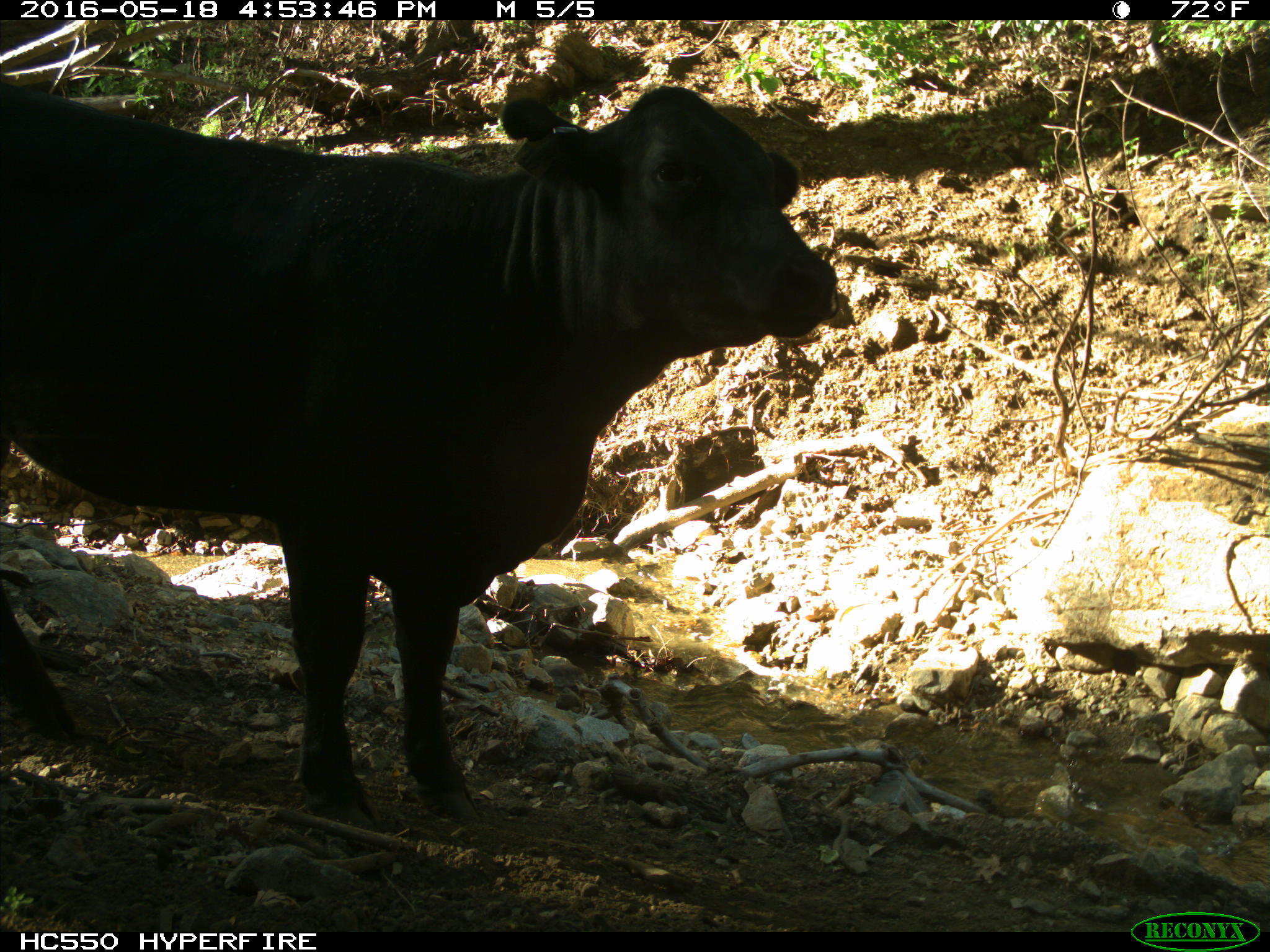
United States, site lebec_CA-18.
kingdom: Animalia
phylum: Chordata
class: Mammalia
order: Artiodactyla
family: Bovidae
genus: Bos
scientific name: Bos taurus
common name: domestic cow